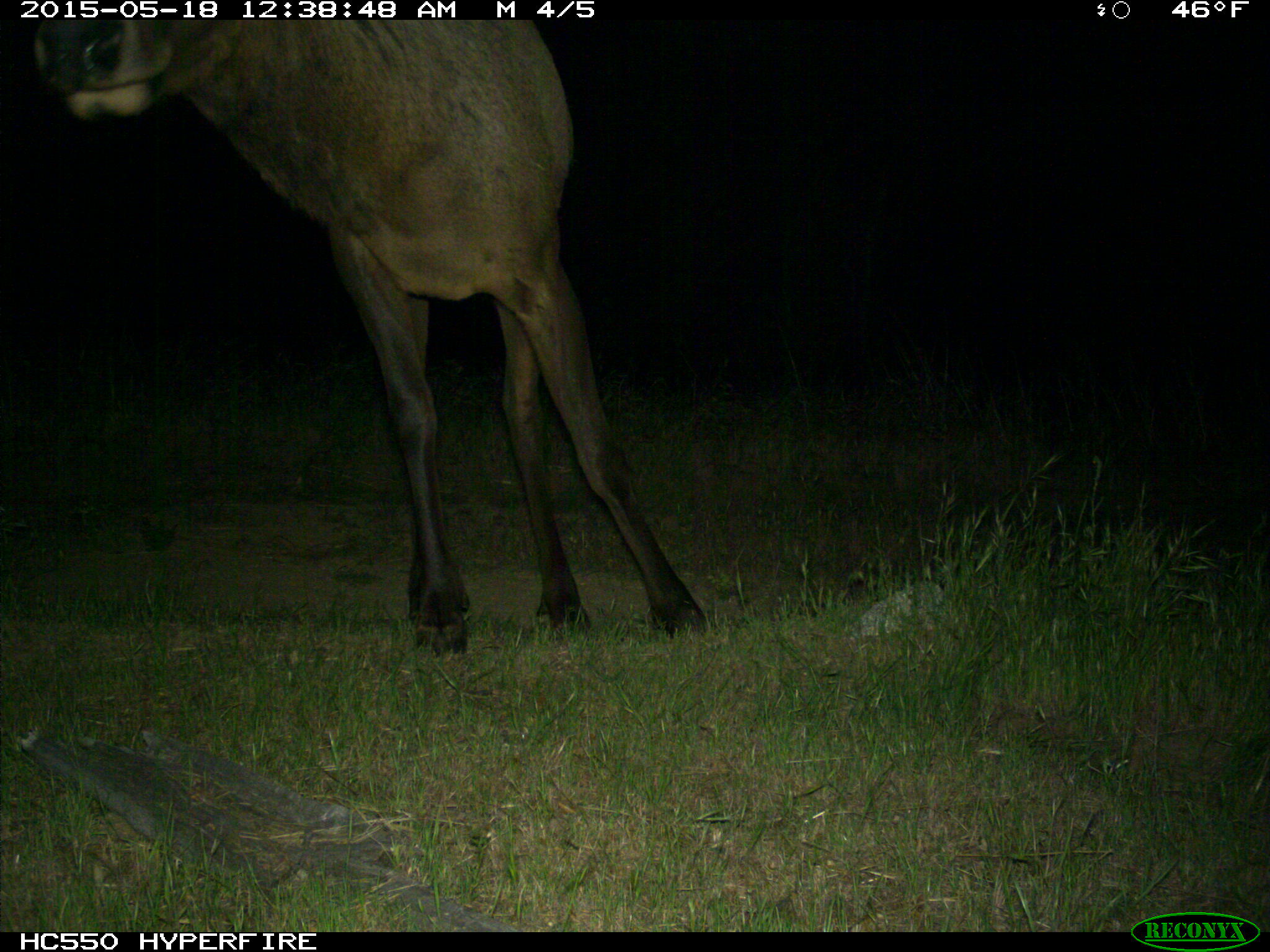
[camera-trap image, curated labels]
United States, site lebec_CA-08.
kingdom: Animalia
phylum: Chordata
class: Mammalia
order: Artiodactyla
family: Cervidae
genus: Cervus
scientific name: Cervus canadensis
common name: elk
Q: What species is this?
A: Cervus canadensis (elk).